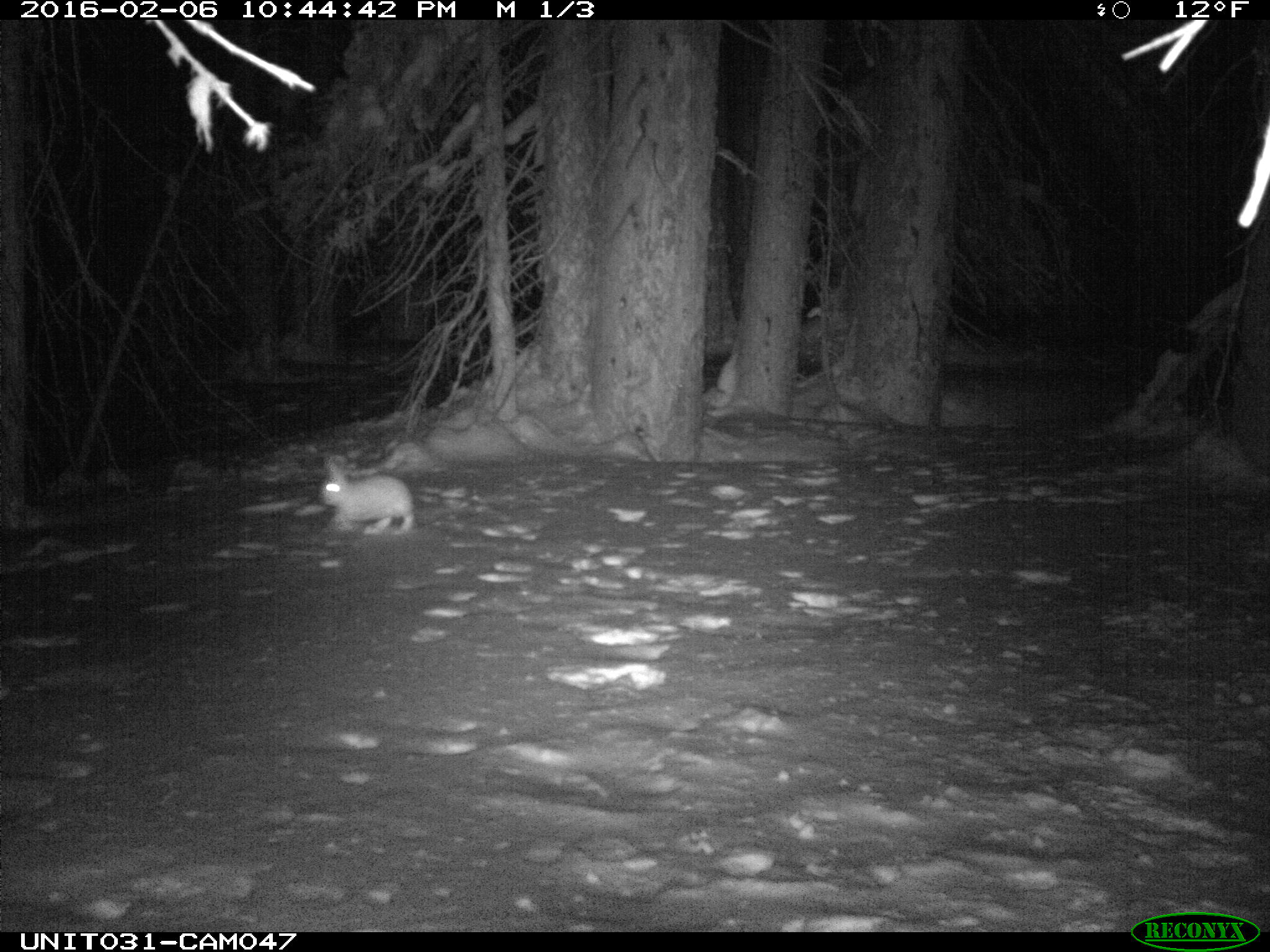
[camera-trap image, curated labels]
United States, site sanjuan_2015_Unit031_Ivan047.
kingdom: Animalia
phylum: Chordata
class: Mammalia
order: Lagomorpha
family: Leporidae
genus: Lepus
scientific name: Lepus americanus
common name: snowshoe hare